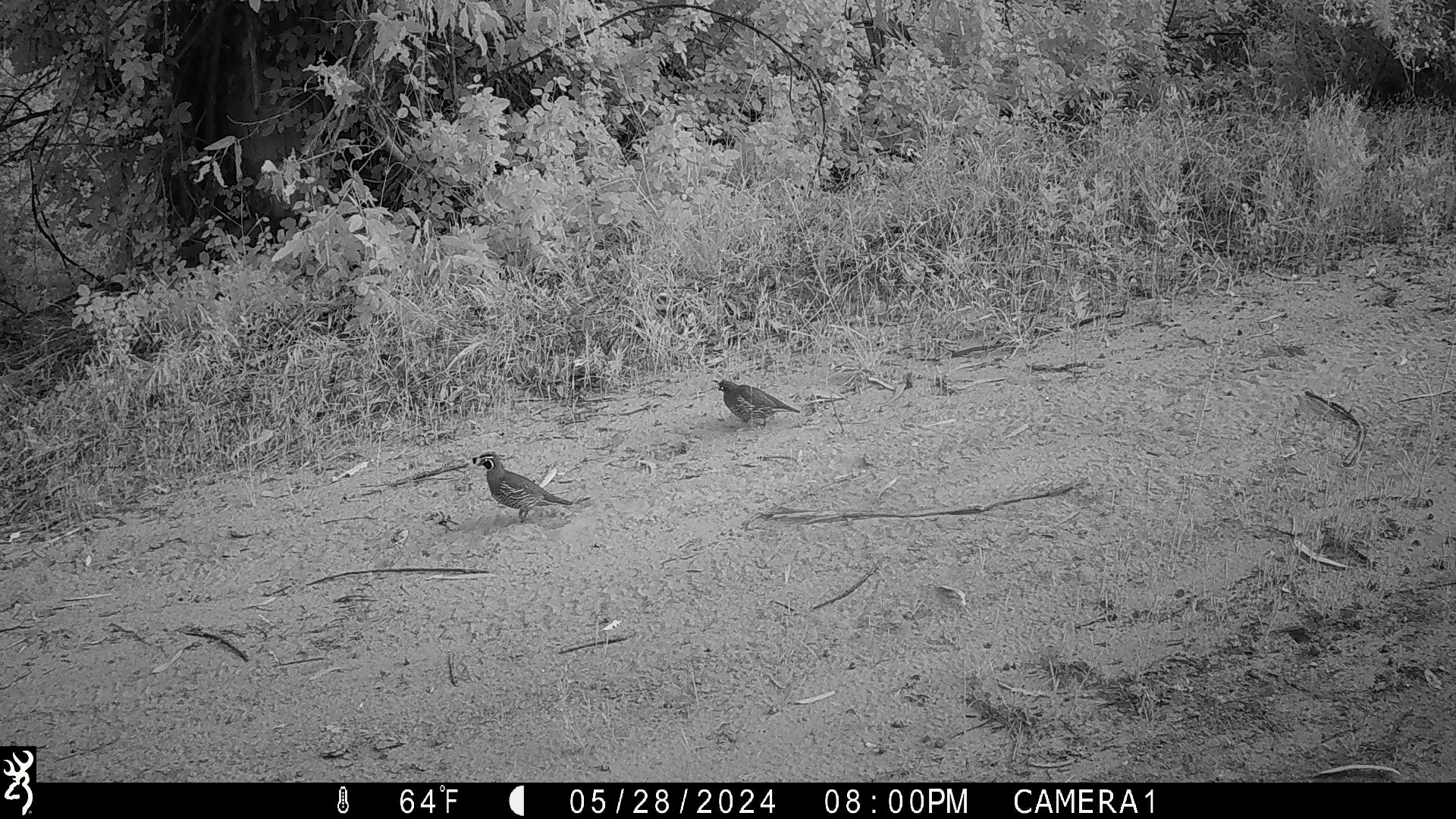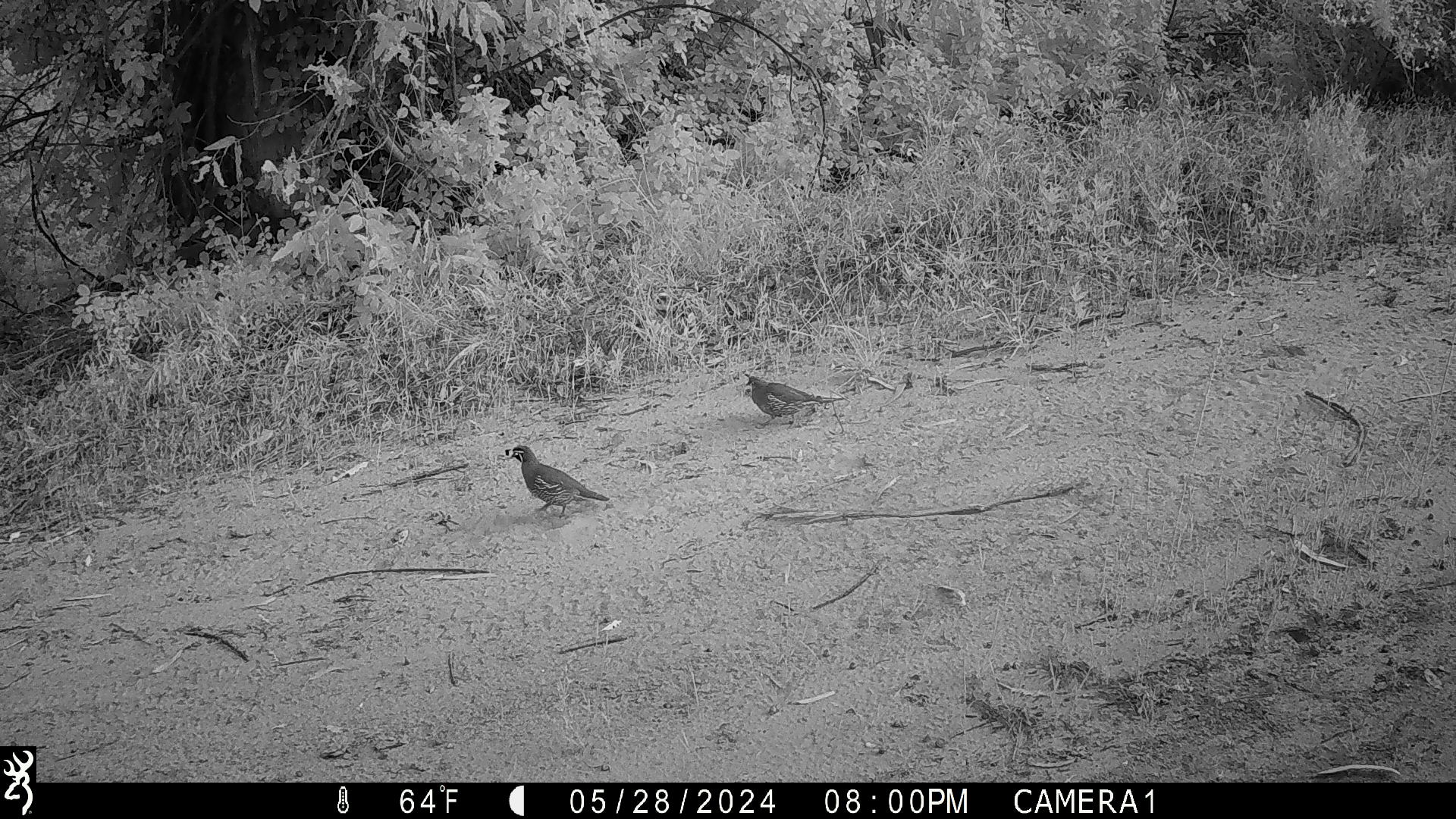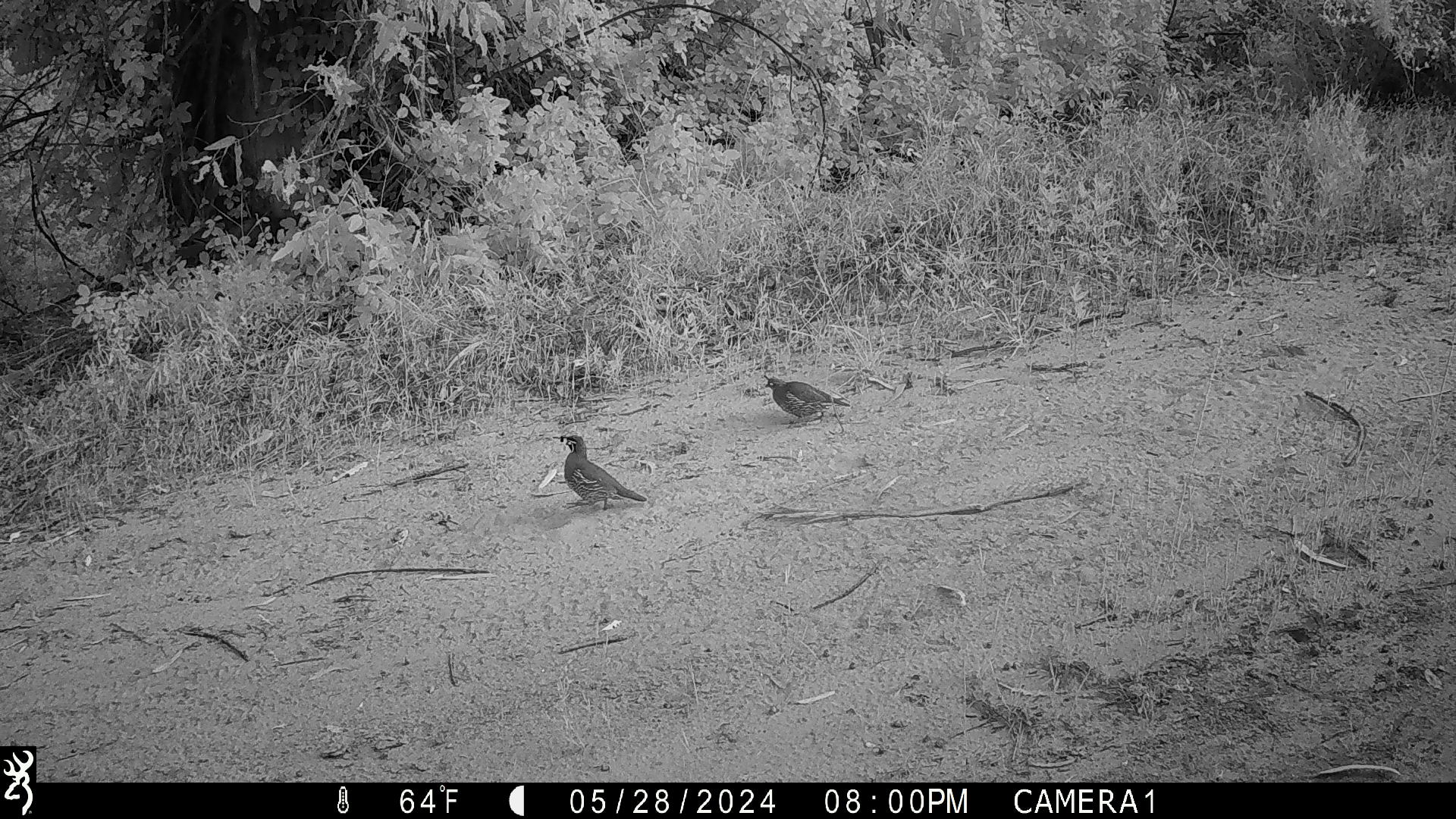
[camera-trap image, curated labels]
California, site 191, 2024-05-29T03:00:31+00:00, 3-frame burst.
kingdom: Animalia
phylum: Chordata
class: Aves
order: Galliformes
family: Odontophoridae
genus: Callipepla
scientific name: Callipepla californica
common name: california quail